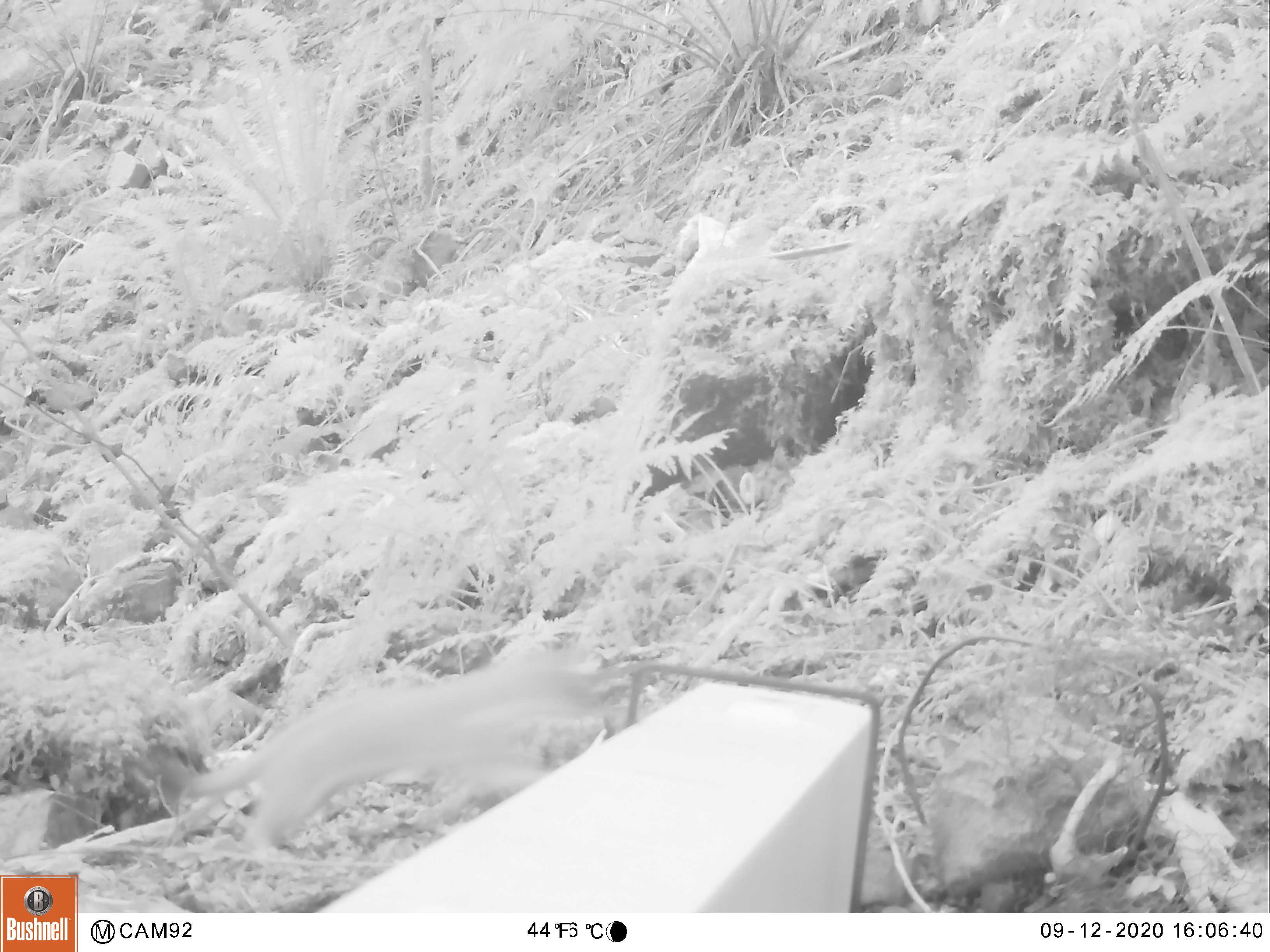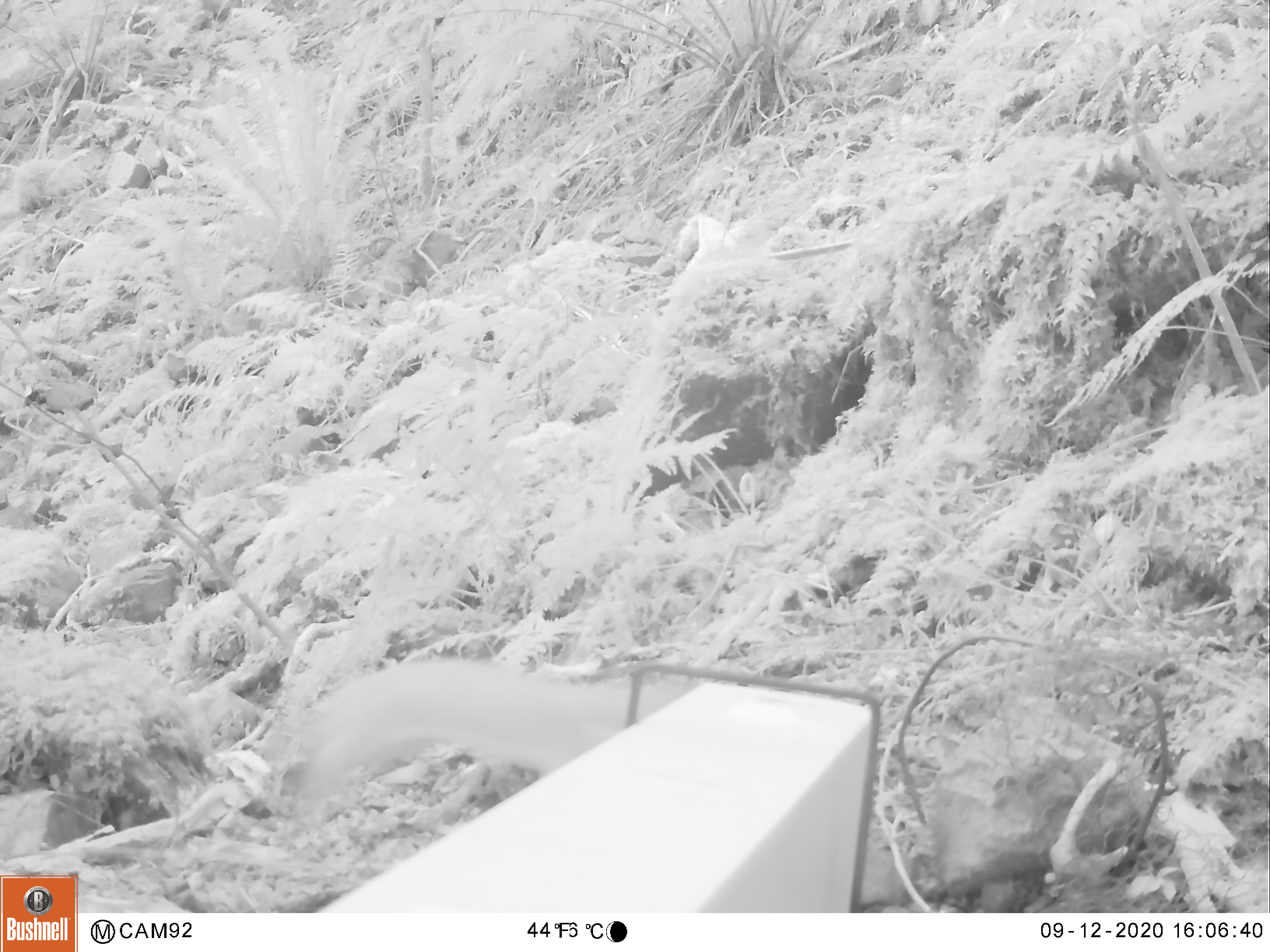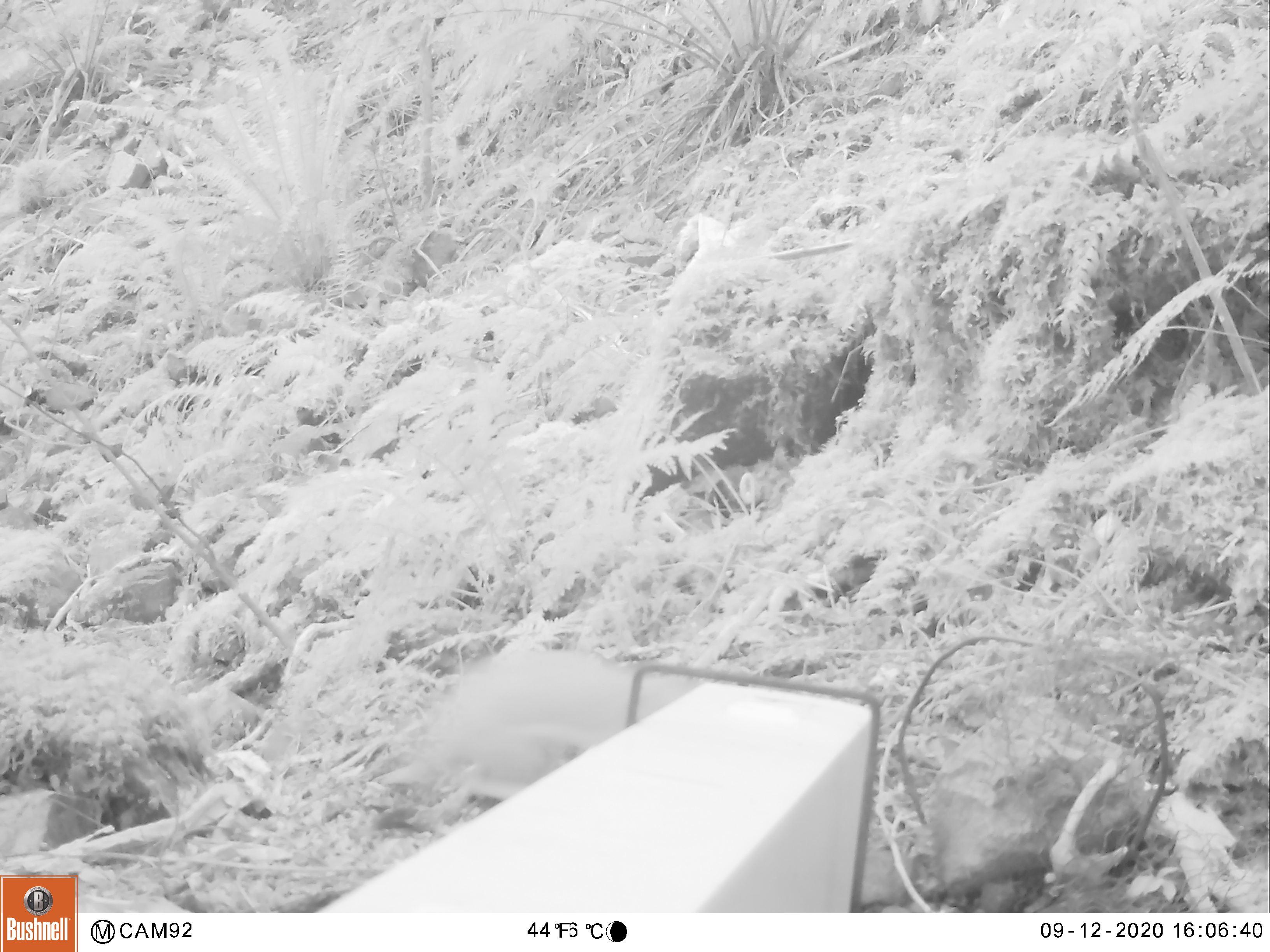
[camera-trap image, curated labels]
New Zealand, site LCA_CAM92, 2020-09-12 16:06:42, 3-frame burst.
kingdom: Animalia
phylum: Chordata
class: Mammalia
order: Carnivora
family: Mustelidae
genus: Mustela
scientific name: Mustela erminea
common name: stoat